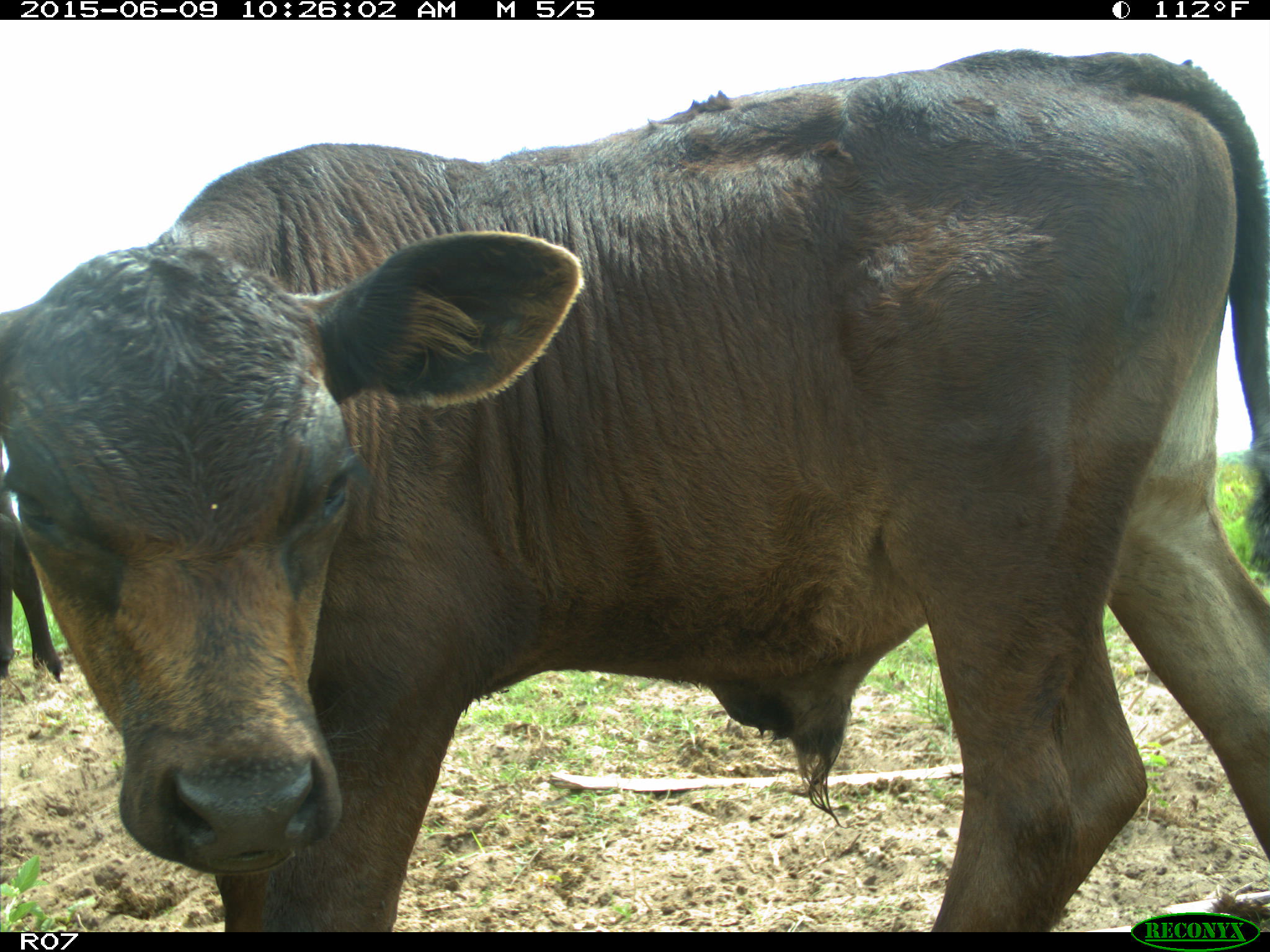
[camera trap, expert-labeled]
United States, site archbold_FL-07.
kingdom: Animalia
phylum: Chordata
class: Mammalia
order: Artiodactyla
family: Bovidae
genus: Bos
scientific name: Bos taurus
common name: domestic cow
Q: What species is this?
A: Bos taurus (domestic cow).